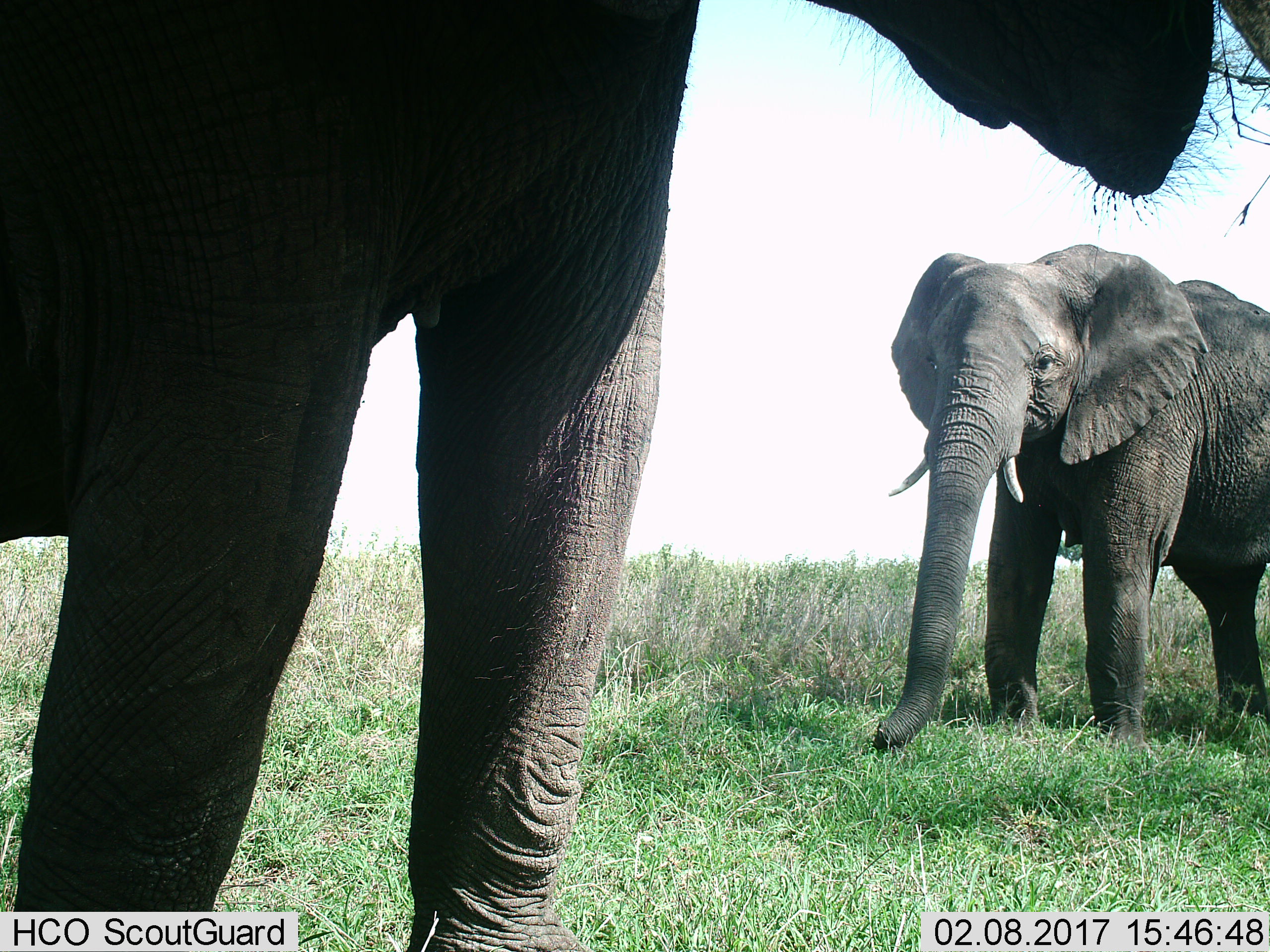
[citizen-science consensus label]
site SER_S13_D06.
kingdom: Animalia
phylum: Chordata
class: Mammalia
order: Proboscidea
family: Elephantidae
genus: Loxodonta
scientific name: Loxodonta africana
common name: african bush elephant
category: elephant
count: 2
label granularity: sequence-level